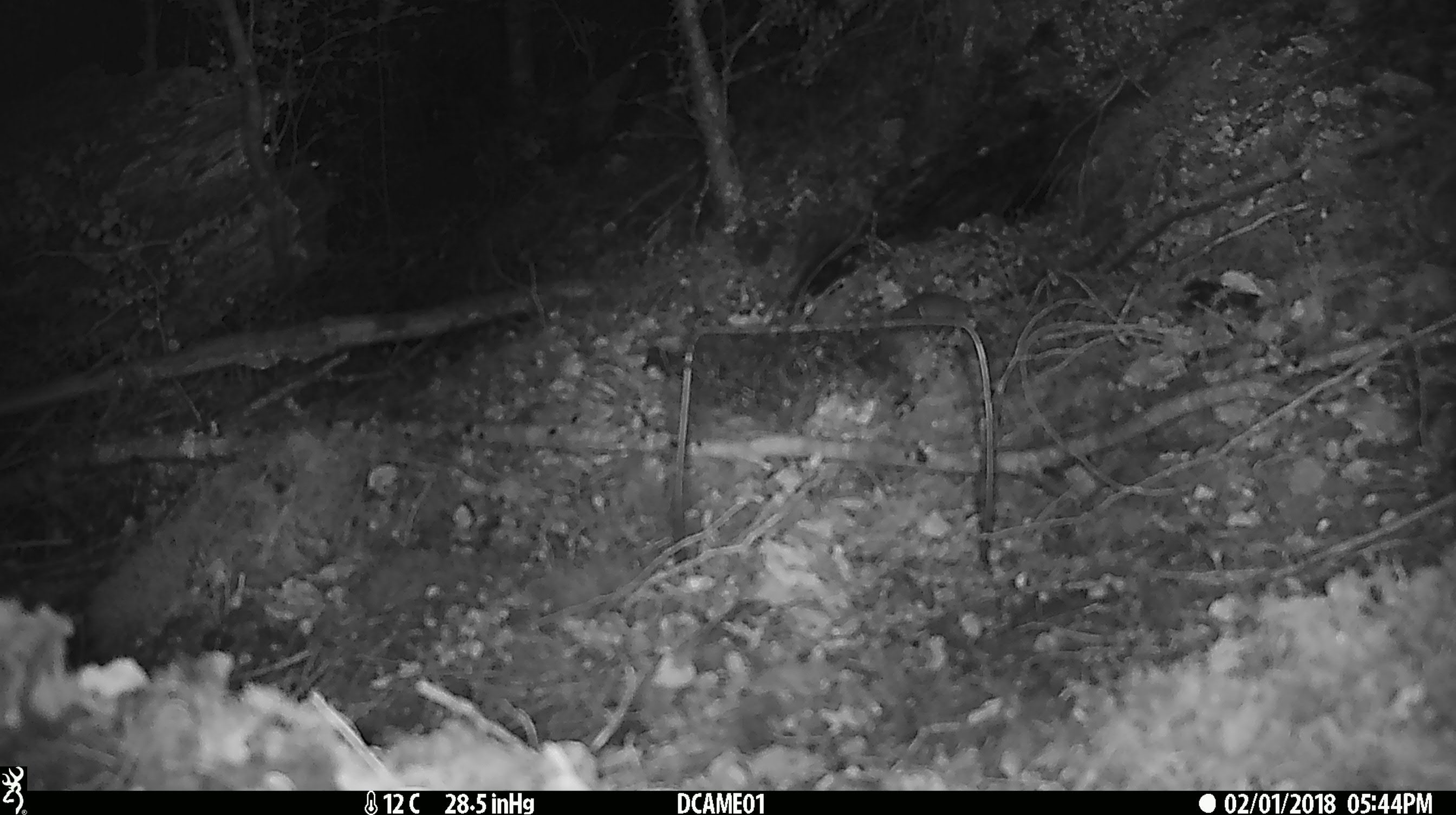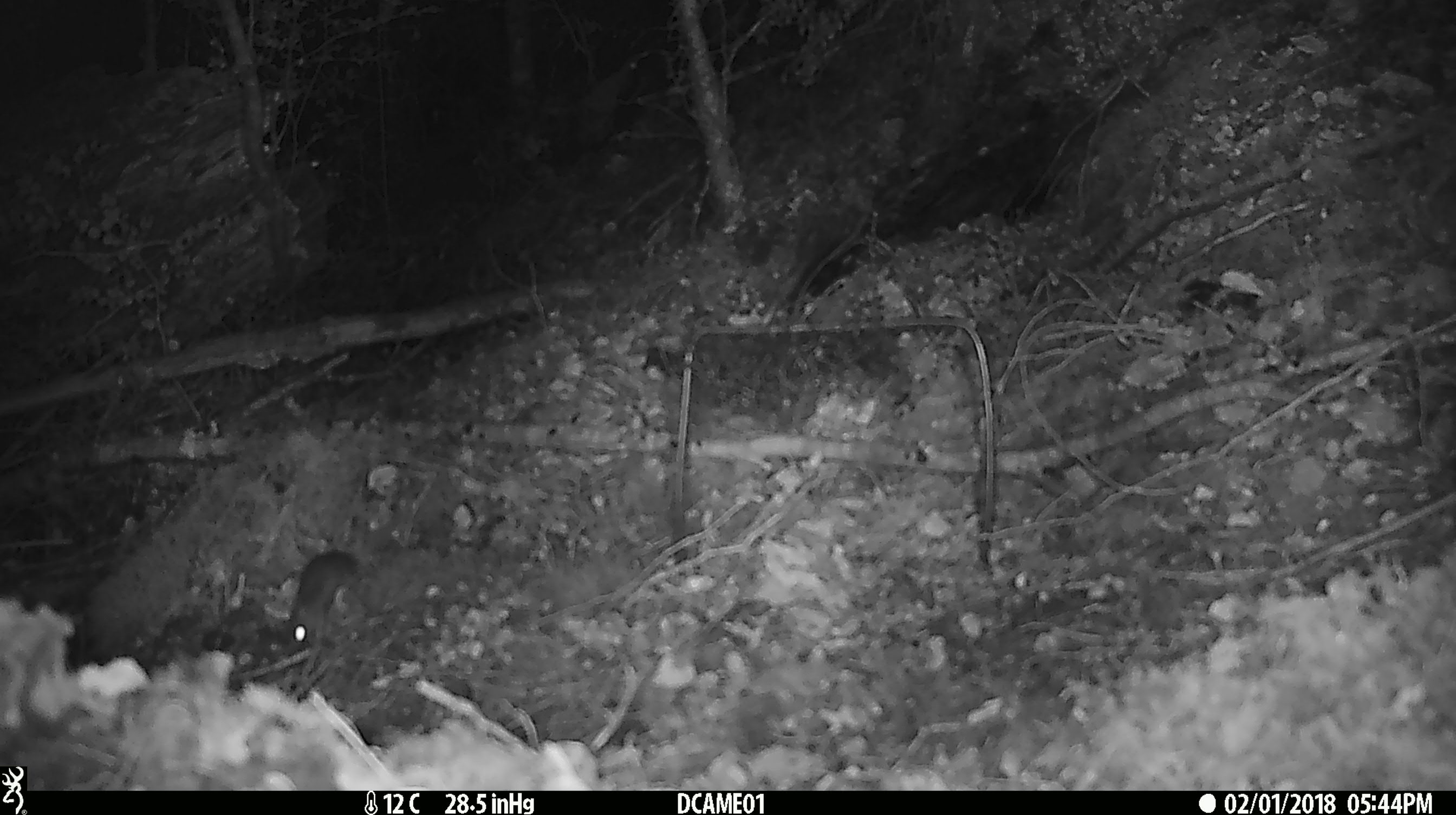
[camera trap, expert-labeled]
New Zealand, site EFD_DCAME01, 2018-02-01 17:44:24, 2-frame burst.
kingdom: Animalia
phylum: Chordata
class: Mammalia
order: Rodentia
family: Muridae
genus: Mus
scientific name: Mus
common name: mouse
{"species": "mouse (Mus)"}